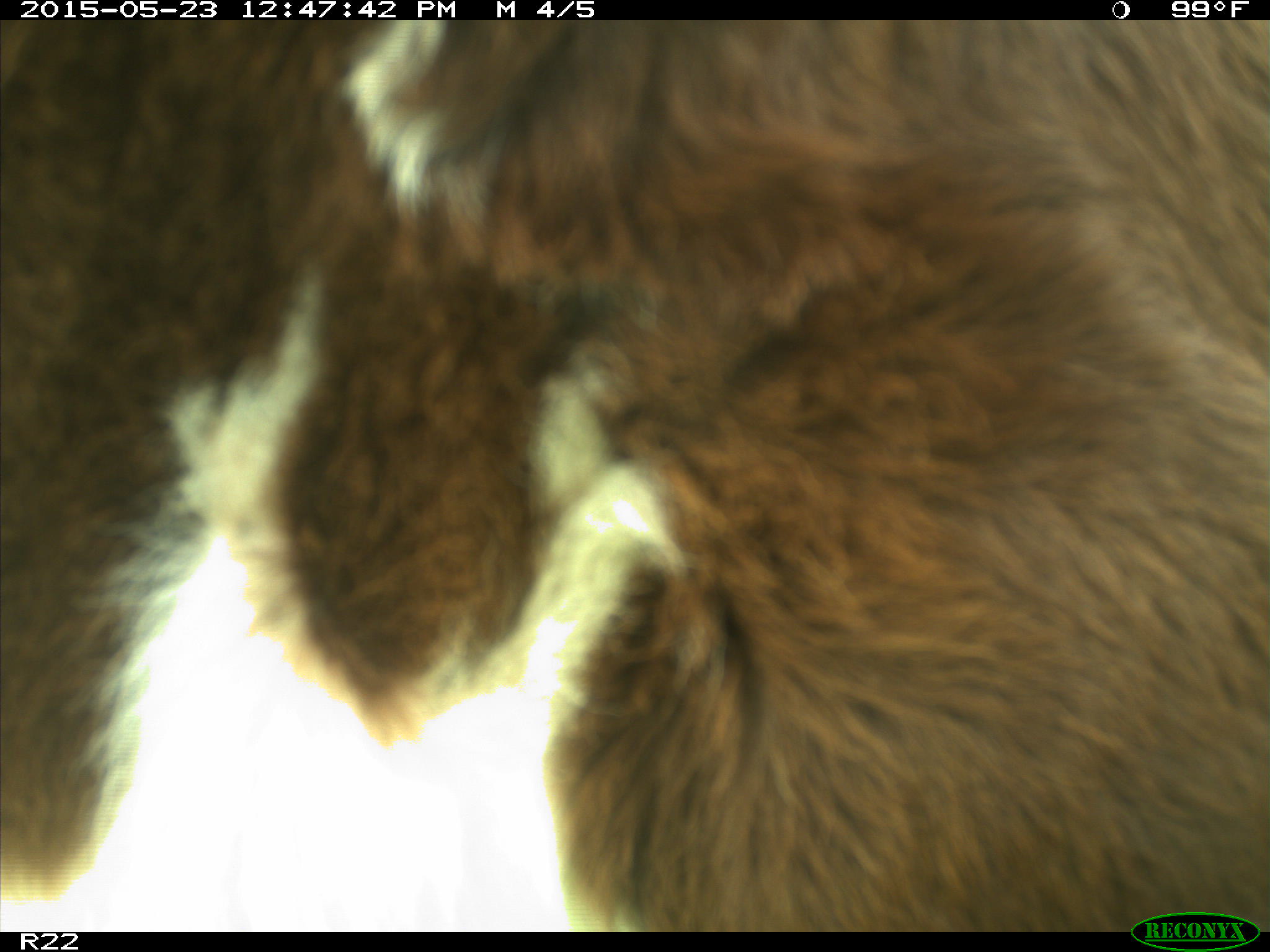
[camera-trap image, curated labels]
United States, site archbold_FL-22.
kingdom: Animalia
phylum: Chordata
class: Mammalia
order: Artiodactyla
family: Bovidae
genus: Bos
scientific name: Bos taurus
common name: domestic cow